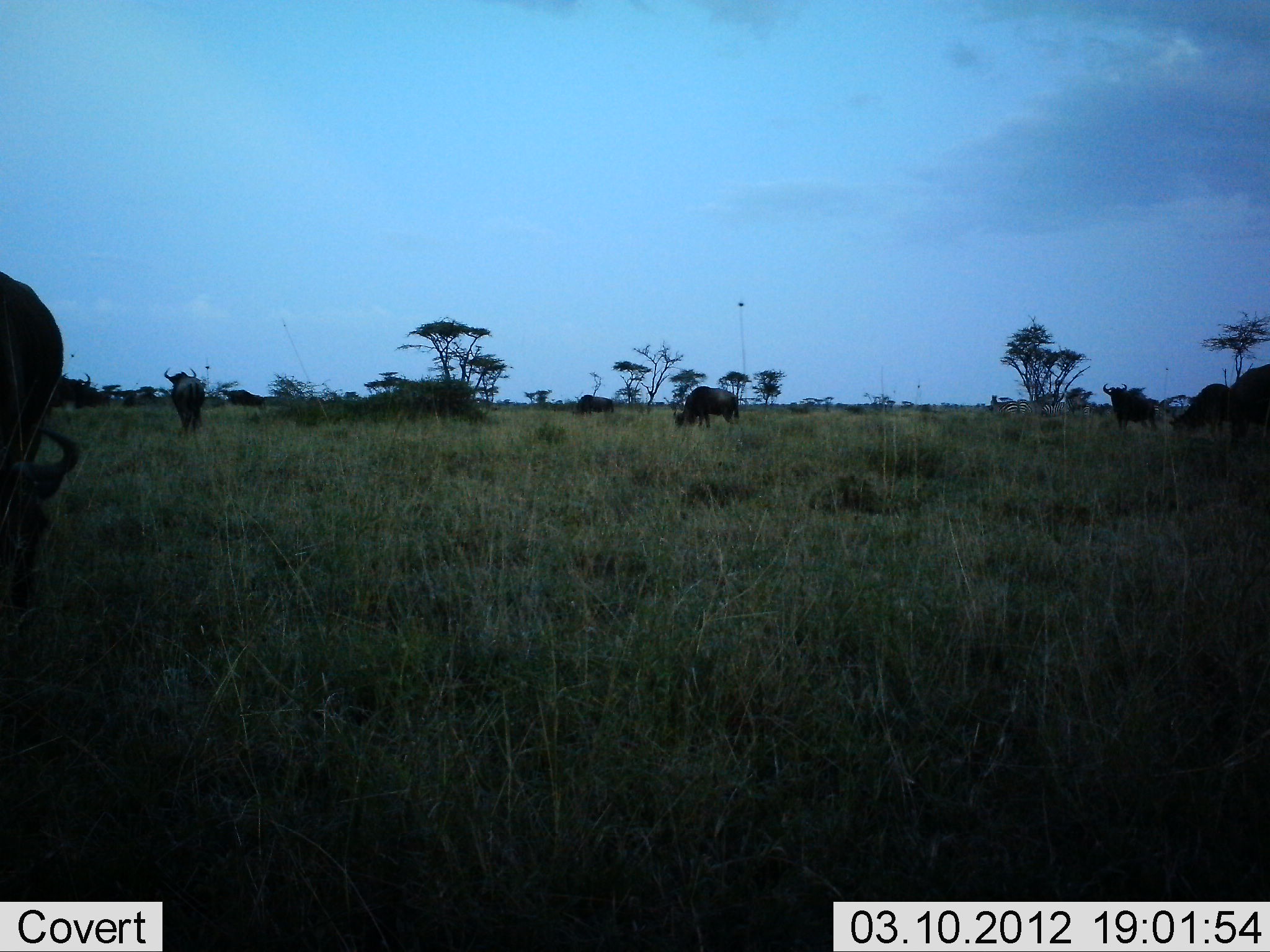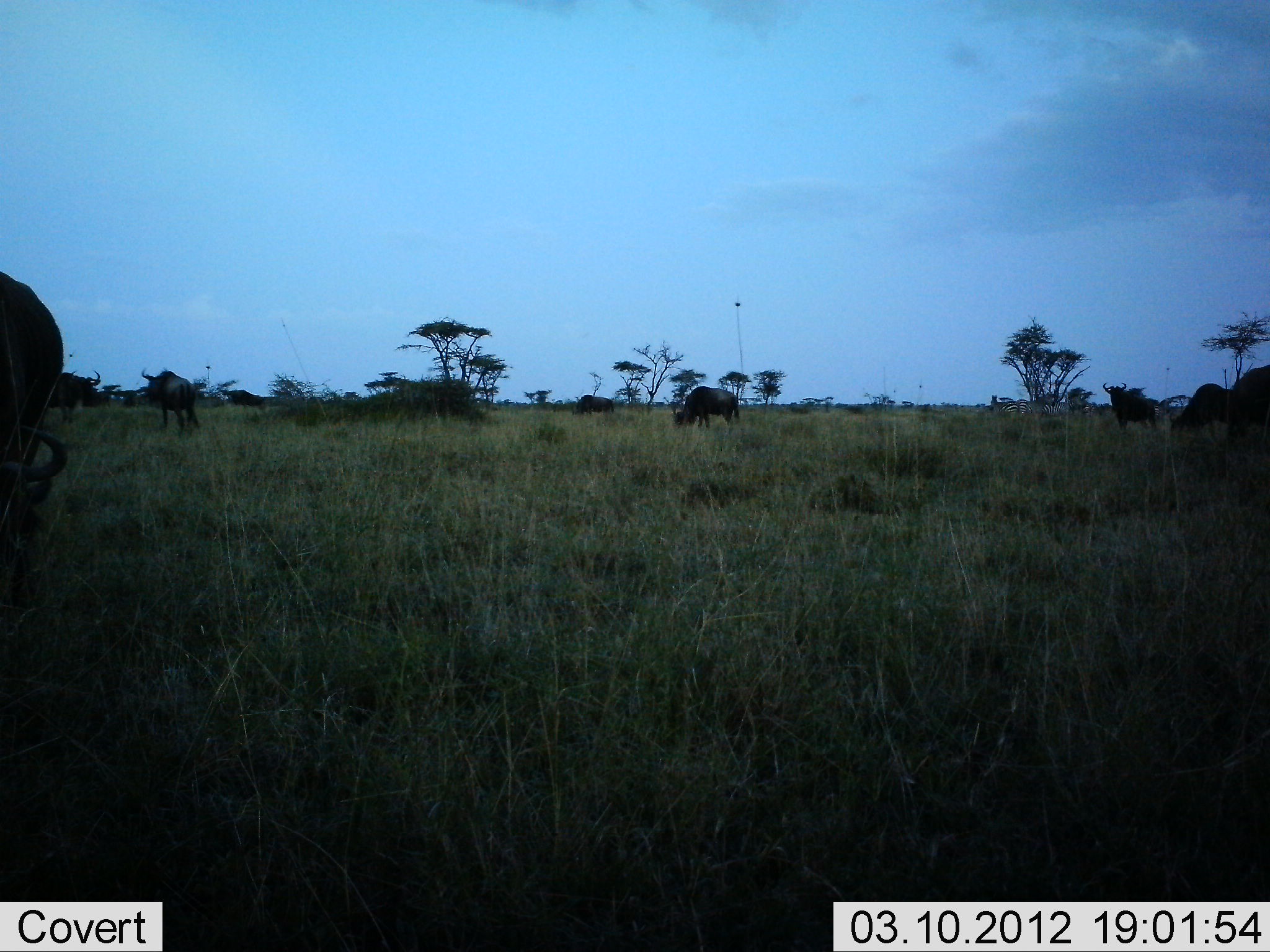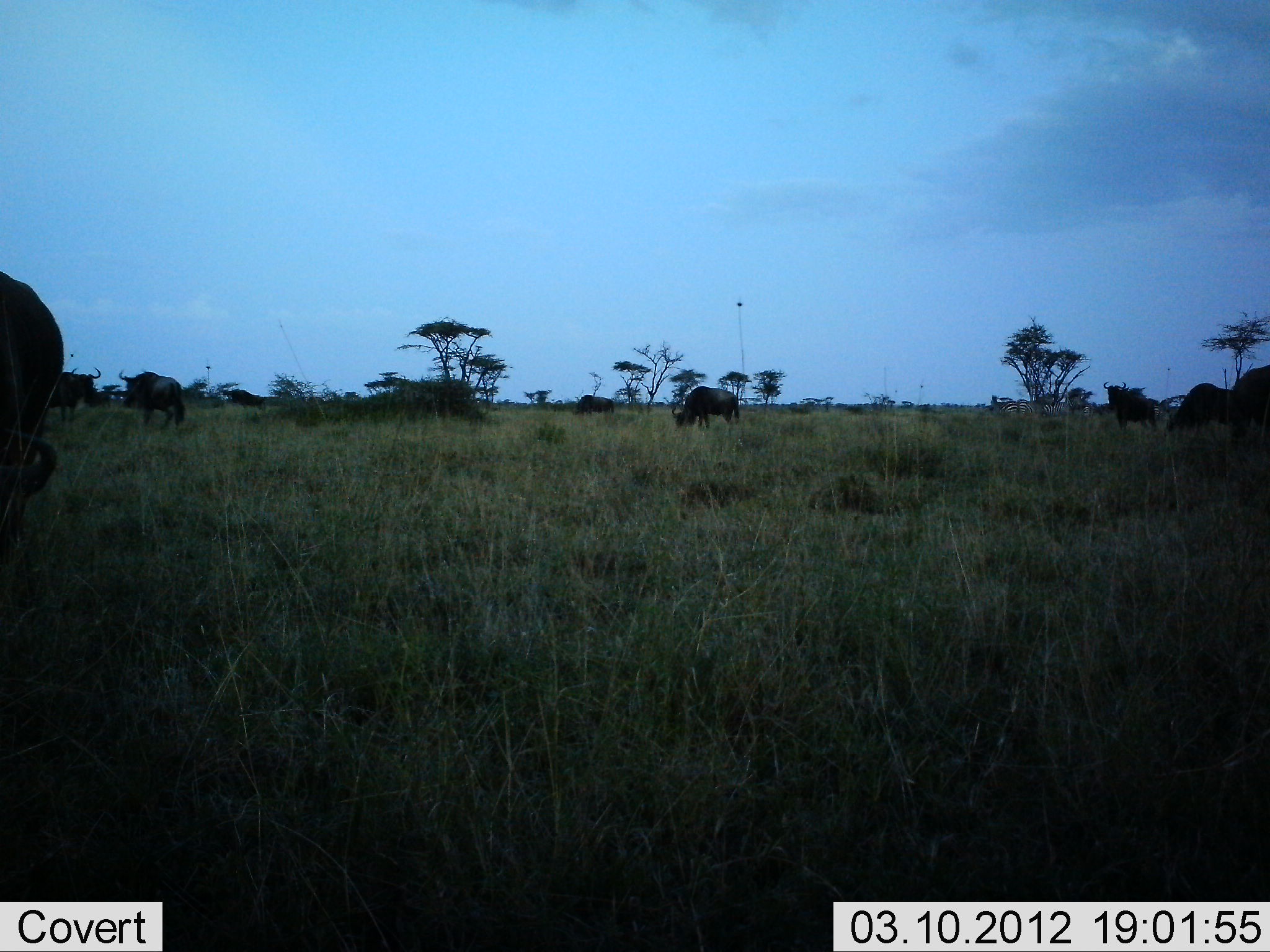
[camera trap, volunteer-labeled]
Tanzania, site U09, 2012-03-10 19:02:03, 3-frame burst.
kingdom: Animalia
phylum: Chordata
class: Mammalia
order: Artiodactyla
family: Bovidae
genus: Connochaetes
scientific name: Connochaetes taurinus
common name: blue wildebeest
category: wildebeest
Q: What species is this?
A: Wildebeest (blue wildebeest) (Connochaetes taurinus).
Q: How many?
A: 8.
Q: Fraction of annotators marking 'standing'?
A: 64%.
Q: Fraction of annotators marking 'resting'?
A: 5%.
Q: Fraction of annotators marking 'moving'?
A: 45%.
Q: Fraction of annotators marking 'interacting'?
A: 5%.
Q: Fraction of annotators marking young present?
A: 0%.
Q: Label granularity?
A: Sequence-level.